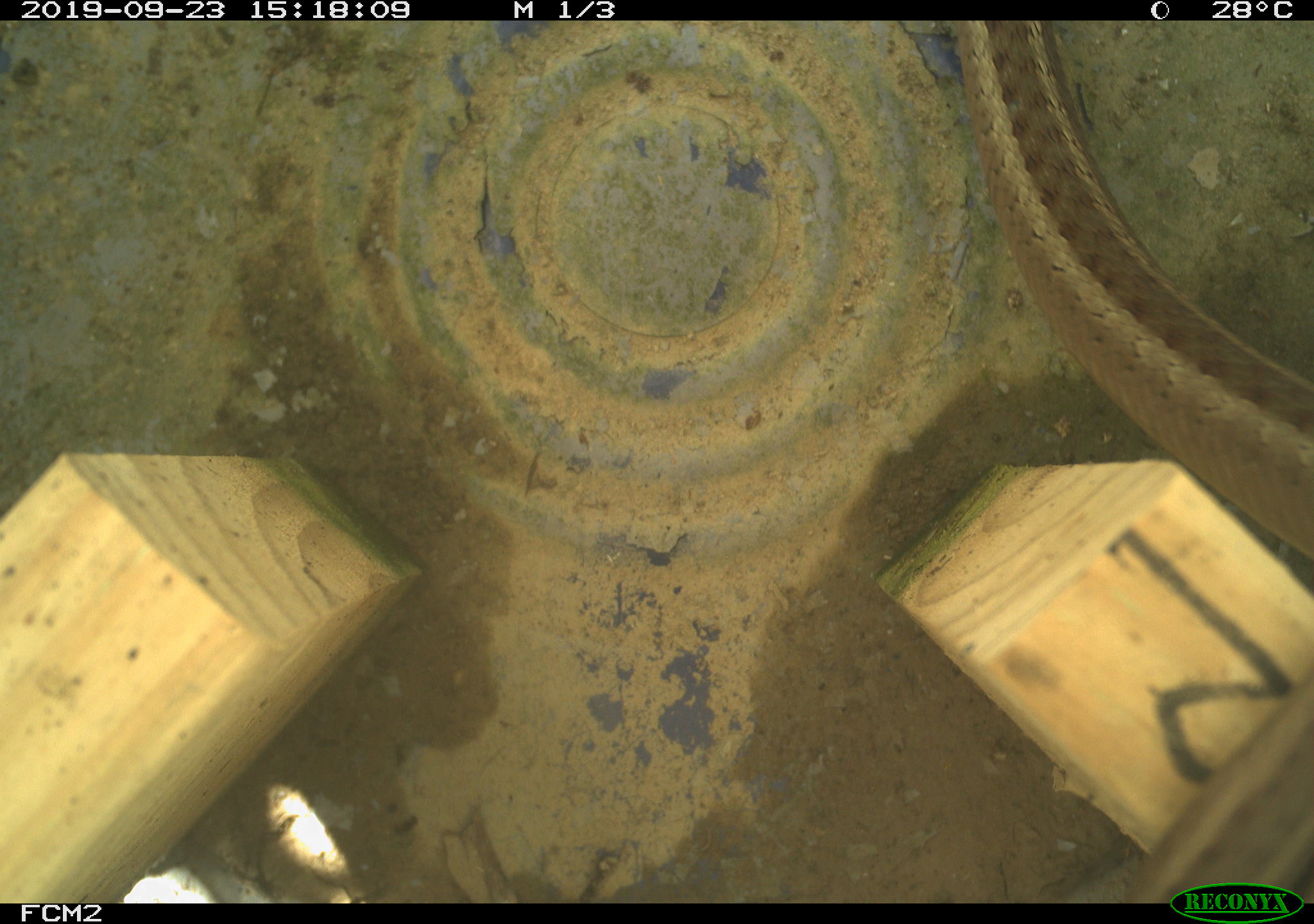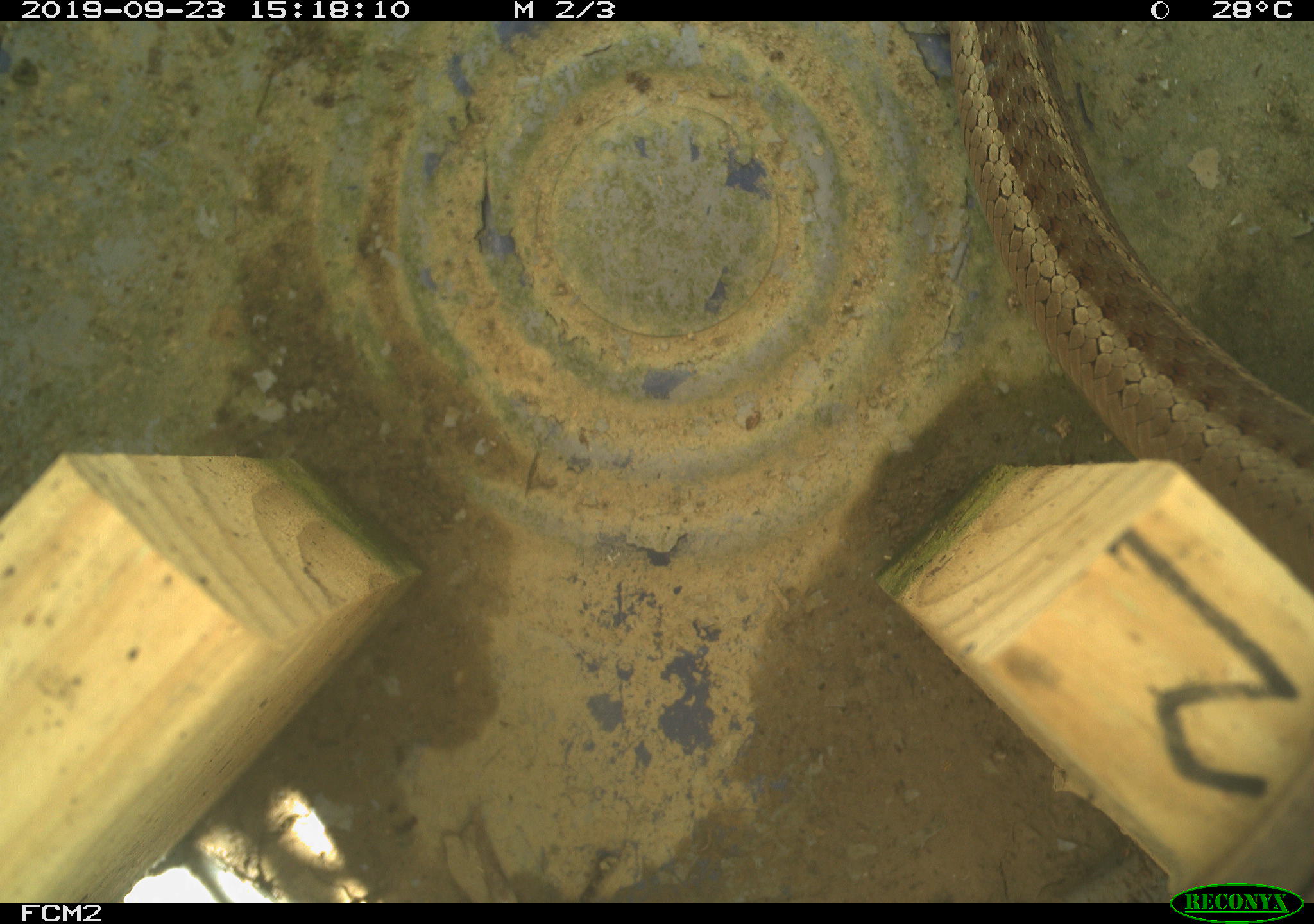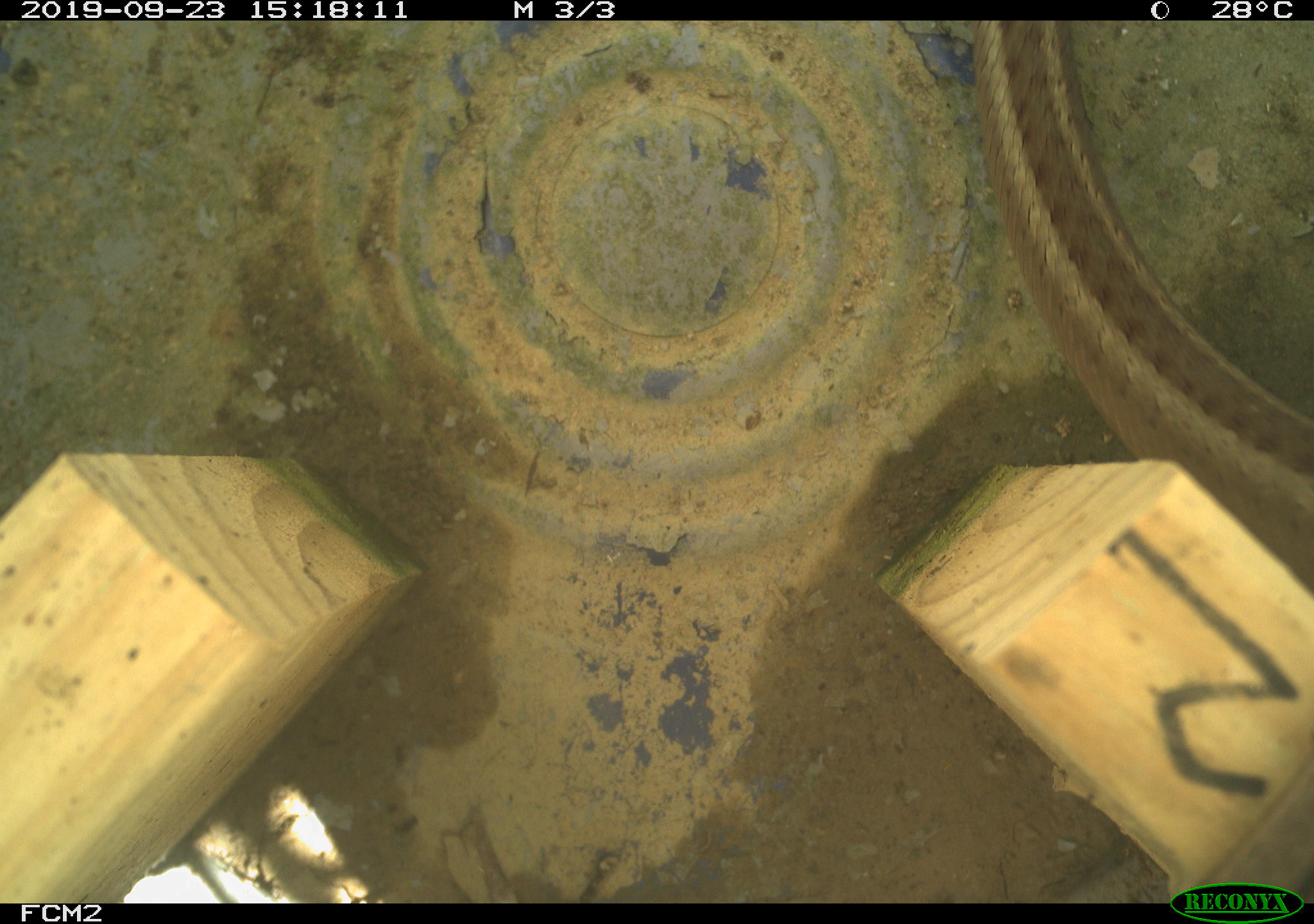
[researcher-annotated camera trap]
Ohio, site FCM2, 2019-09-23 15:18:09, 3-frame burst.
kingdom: Animalia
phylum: Chordata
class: Reptilia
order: Squamata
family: Colubridae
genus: Thamnophis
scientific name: Thamnophis sirtalis sirtalis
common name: eastern gartersnake